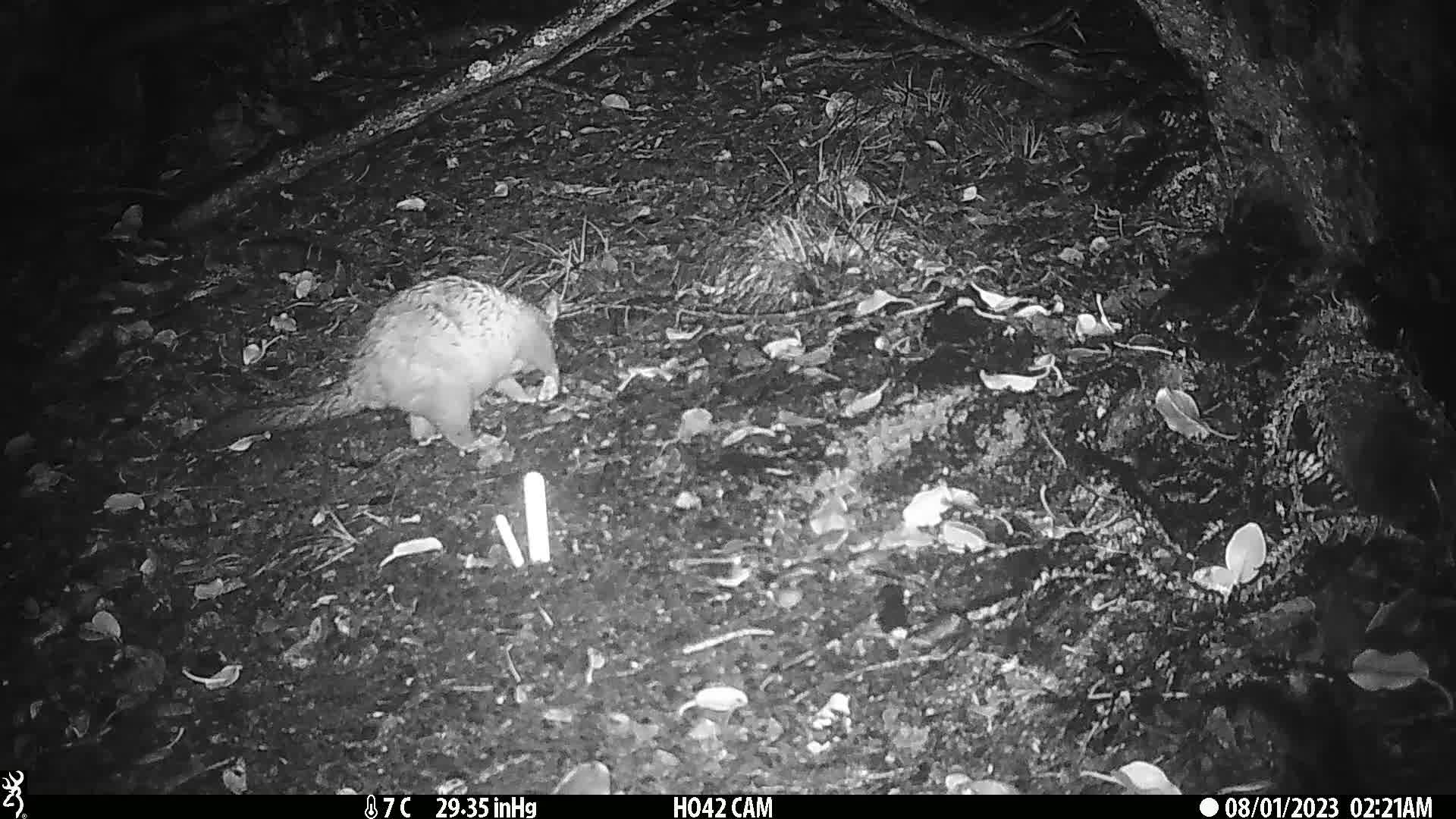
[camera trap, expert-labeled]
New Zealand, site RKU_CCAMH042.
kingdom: Animalia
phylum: Chordata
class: Mammalia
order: Diprotodontia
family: Phalangeridae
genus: Trichosurus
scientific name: Trichosurus vulpecula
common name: common brushtail possum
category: possum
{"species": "possum (common brushtail possum) (Trichosurus vulpecula)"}